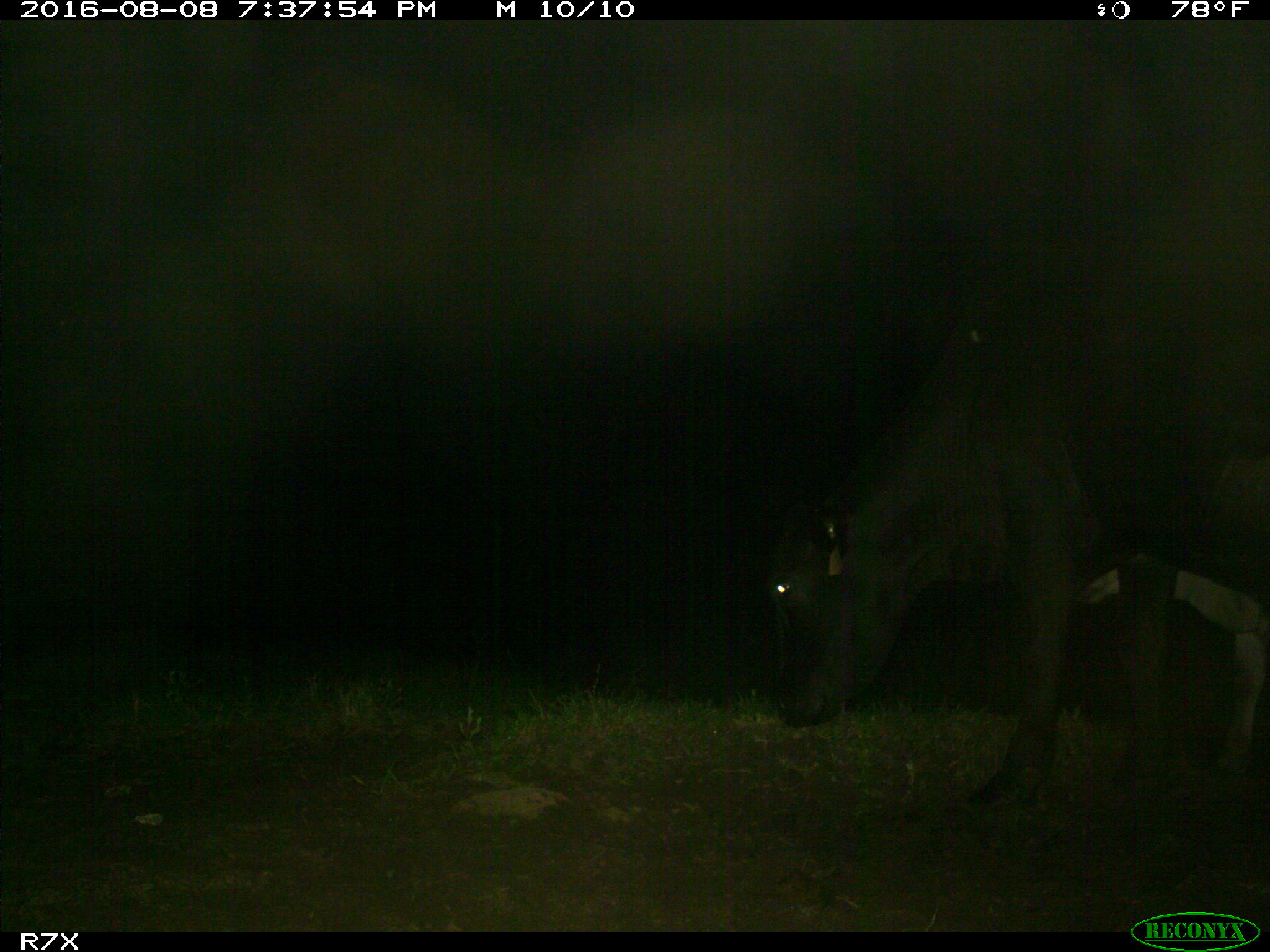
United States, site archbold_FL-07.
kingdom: Animalia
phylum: Chordata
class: Mammalia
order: Artiodactyla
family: Bovidae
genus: Bos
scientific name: Bos taurus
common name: domestic cow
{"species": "Bos taurus (domestic cow)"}